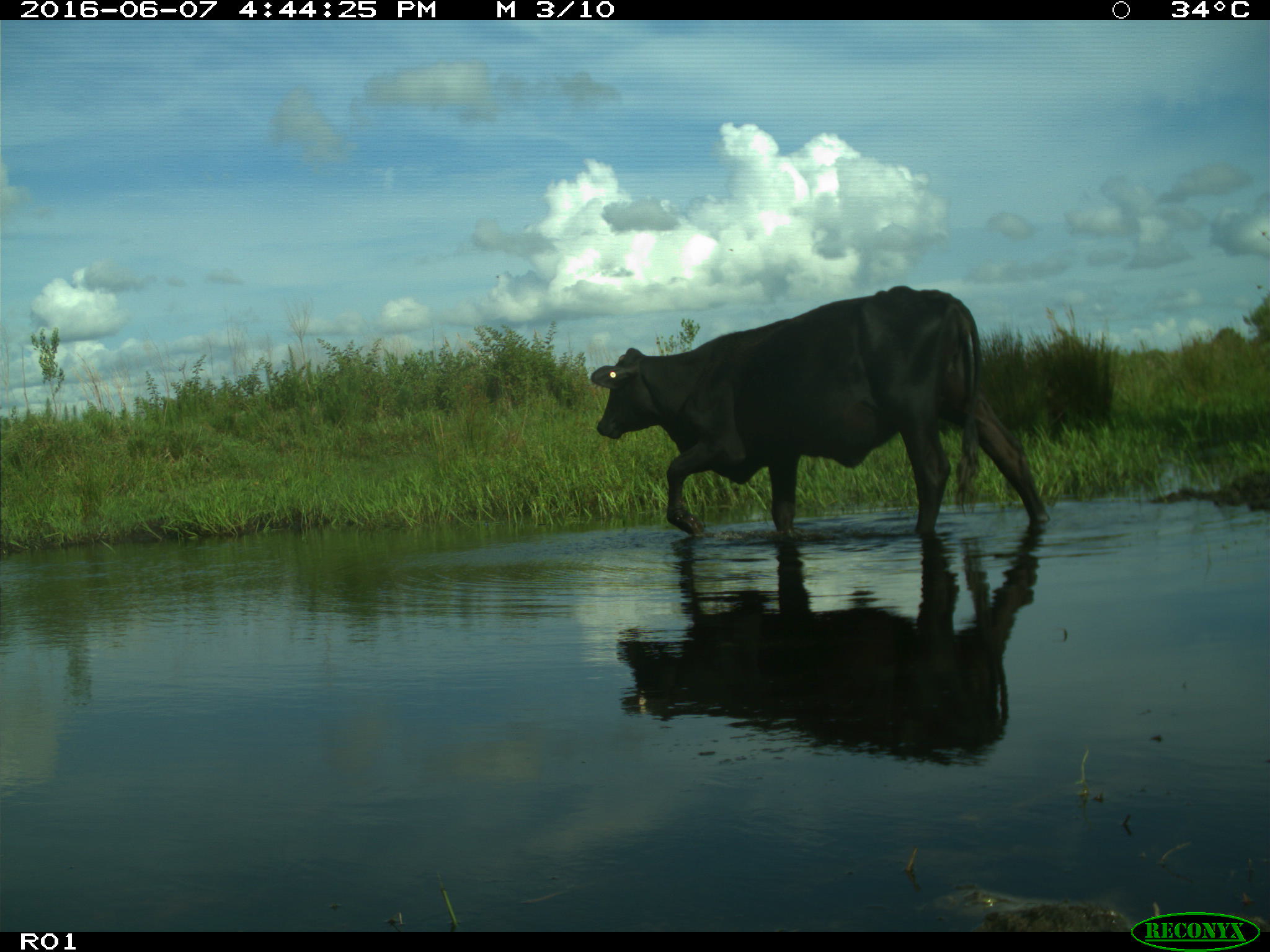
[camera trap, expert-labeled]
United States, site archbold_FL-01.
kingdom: Animalia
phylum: Chordata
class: Mammalia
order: Artiodactyla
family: Bovidae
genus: Bos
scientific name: Bos taurus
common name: domestic cow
Bos taurus (domestic cow).